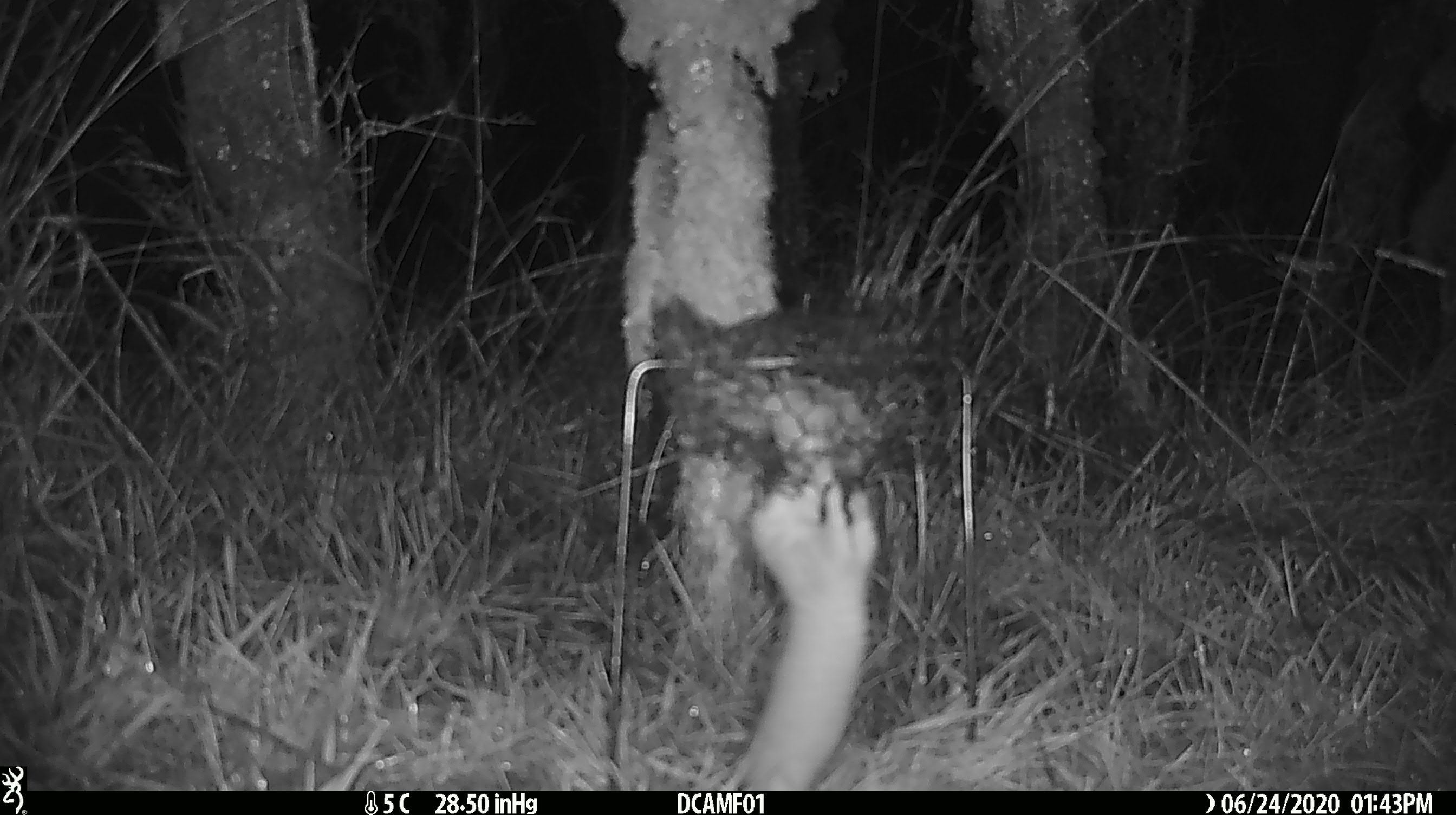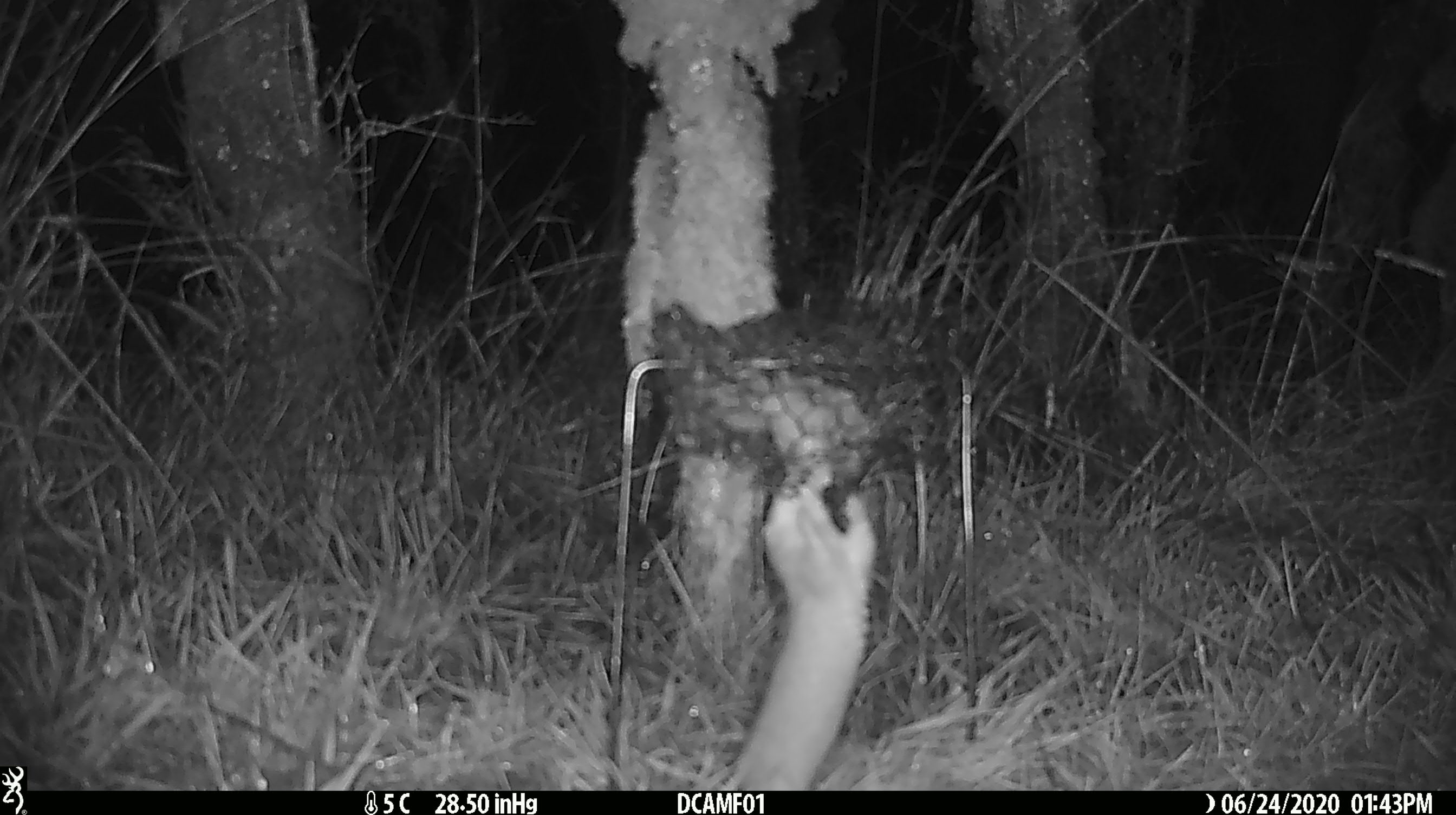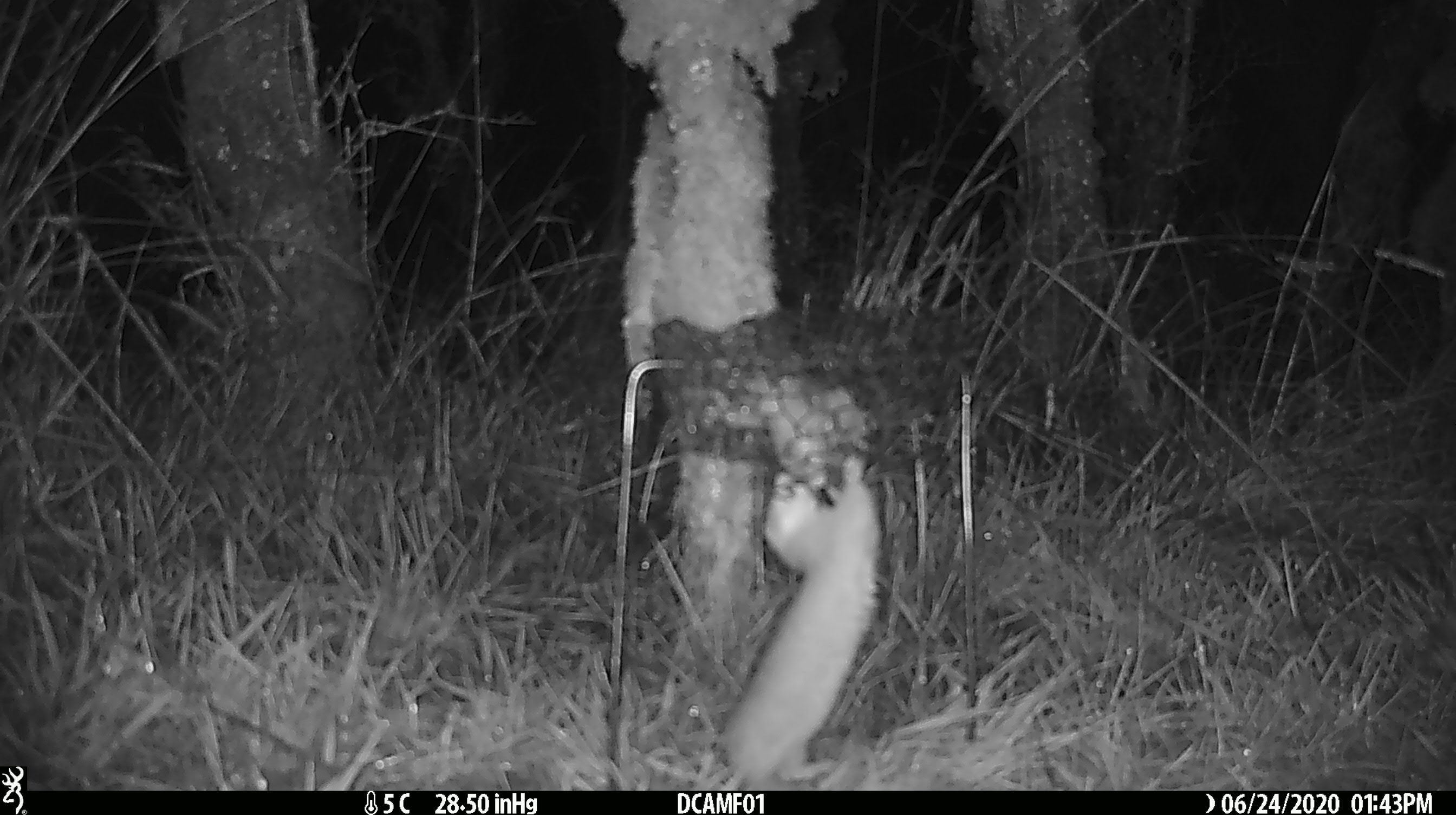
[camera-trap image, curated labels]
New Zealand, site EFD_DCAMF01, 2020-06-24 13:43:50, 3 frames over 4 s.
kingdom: Animalia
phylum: Chordata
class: Mammalia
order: Carnivora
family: Mustelidae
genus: Mustela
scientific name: Mustela nivalis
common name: least weasel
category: weasel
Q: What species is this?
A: Weasel (least weasel) (Mustela nivalis).